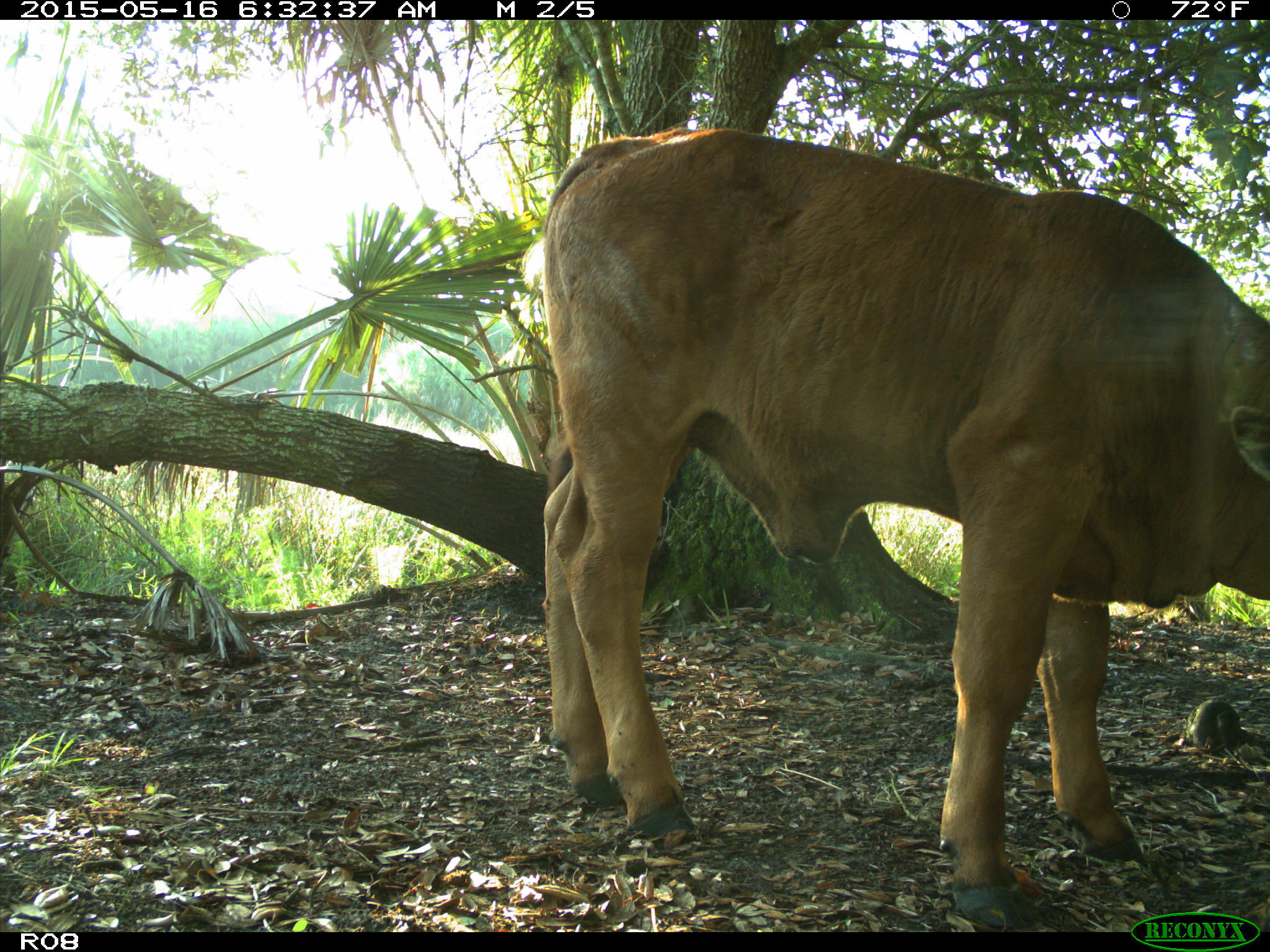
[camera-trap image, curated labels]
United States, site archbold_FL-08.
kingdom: Animalia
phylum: Chordata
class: Mammalia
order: Artiodactyla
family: Bovidae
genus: Bos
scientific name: Bos taurus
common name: domestic cow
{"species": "Bos taurus (domestic cow)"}